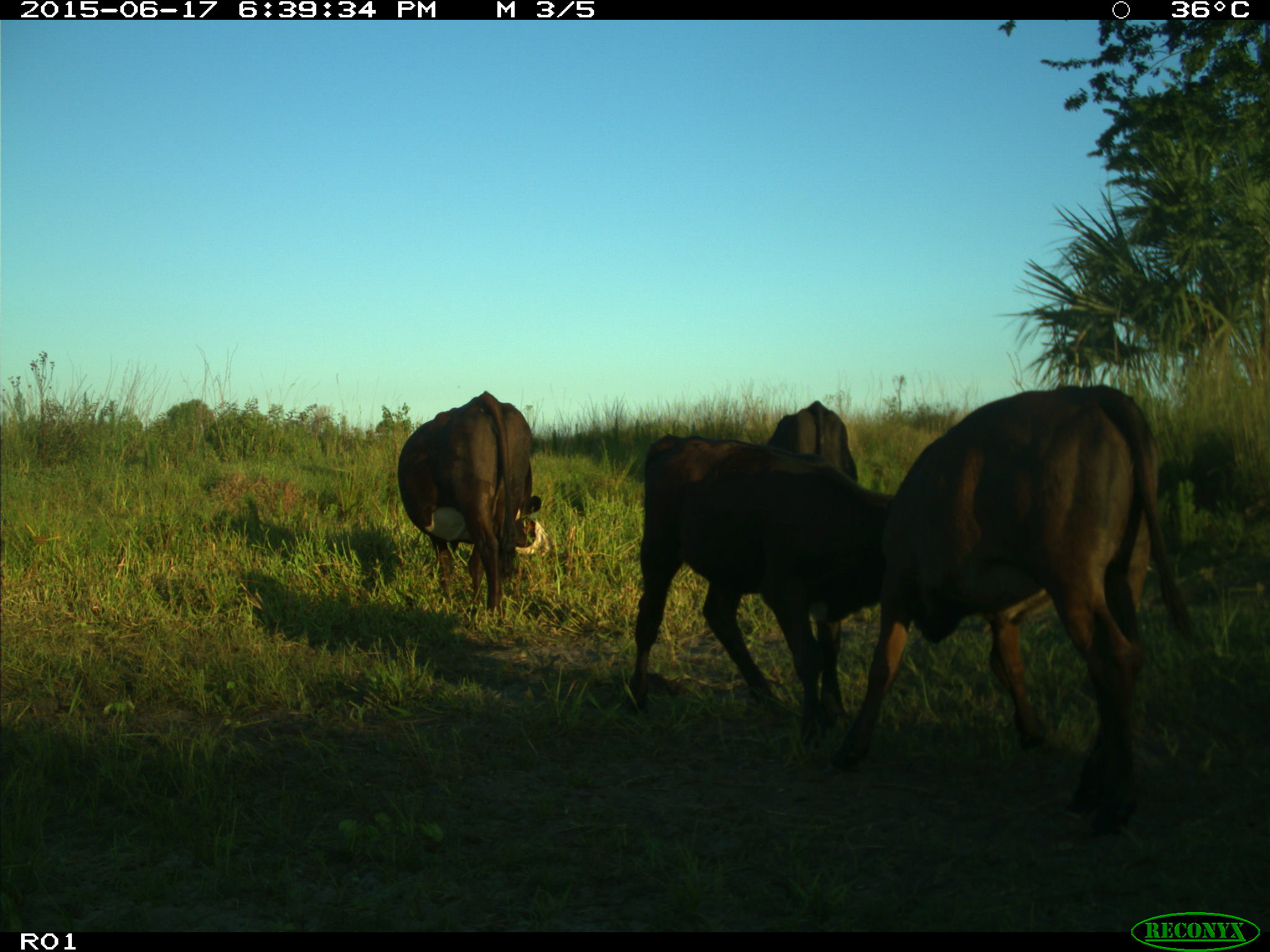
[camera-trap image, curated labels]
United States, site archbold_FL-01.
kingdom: Animalia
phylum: Chordata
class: Mammalia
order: Artiodactyla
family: Bovidae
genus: Bos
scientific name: Bos taurus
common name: domestic cow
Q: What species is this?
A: Bos taurus (domestic cow).